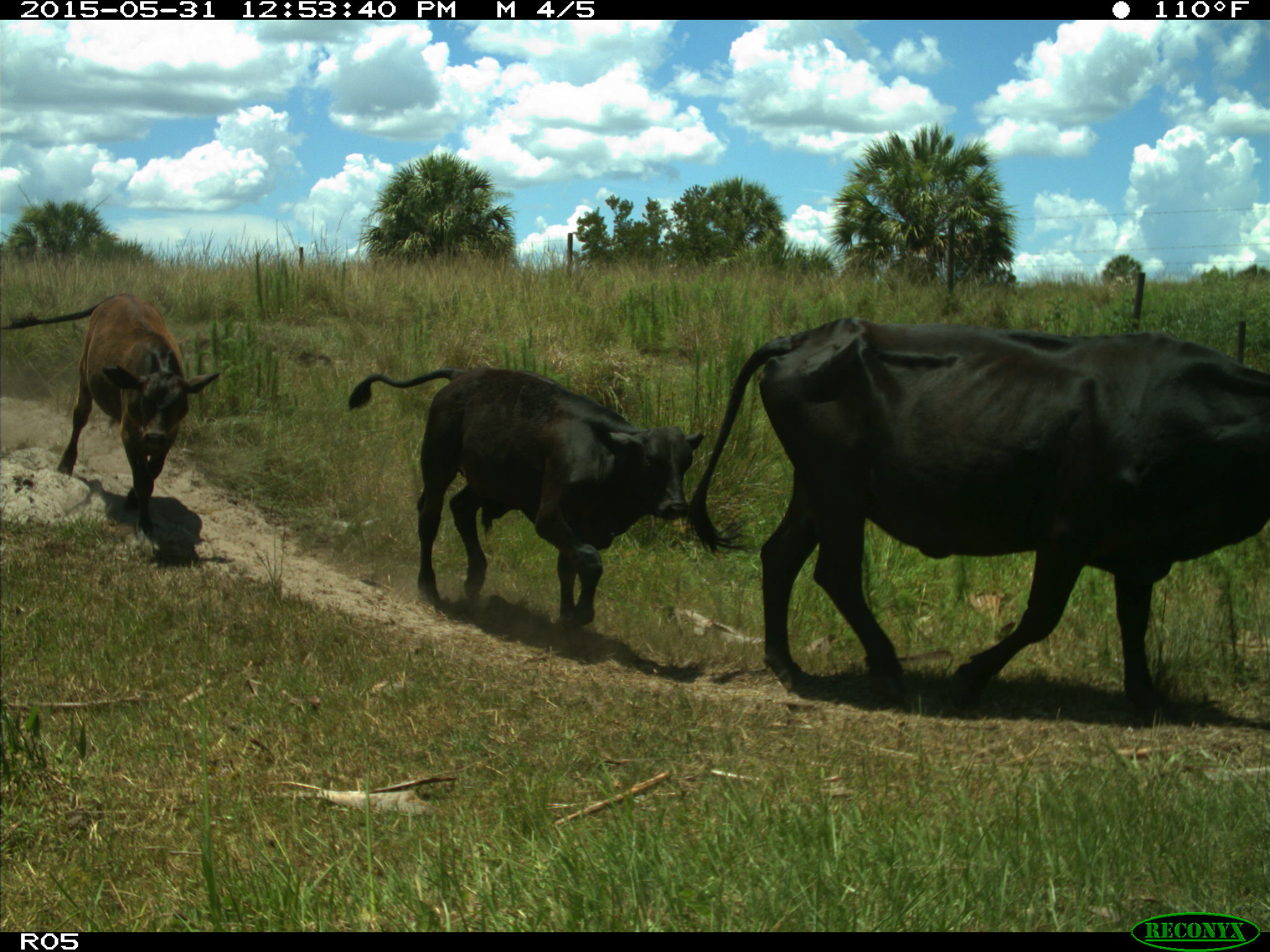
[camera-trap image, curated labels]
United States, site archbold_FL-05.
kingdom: Animalia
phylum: Chordata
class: Mammalia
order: Artiodactyla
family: Bovidae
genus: Bos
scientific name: Bos taurus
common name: domestic cow